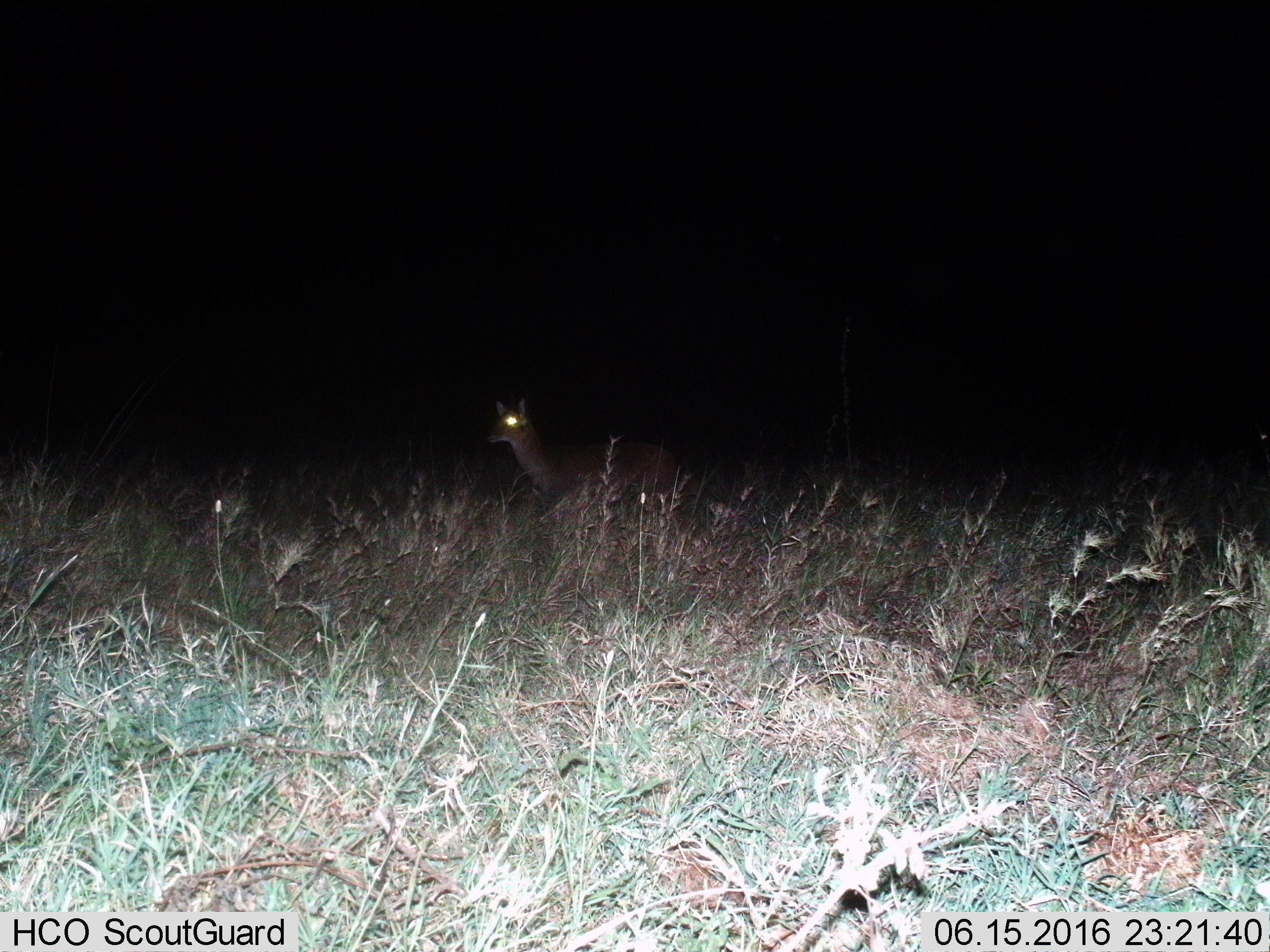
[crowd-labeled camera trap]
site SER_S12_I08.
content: unidentified animal